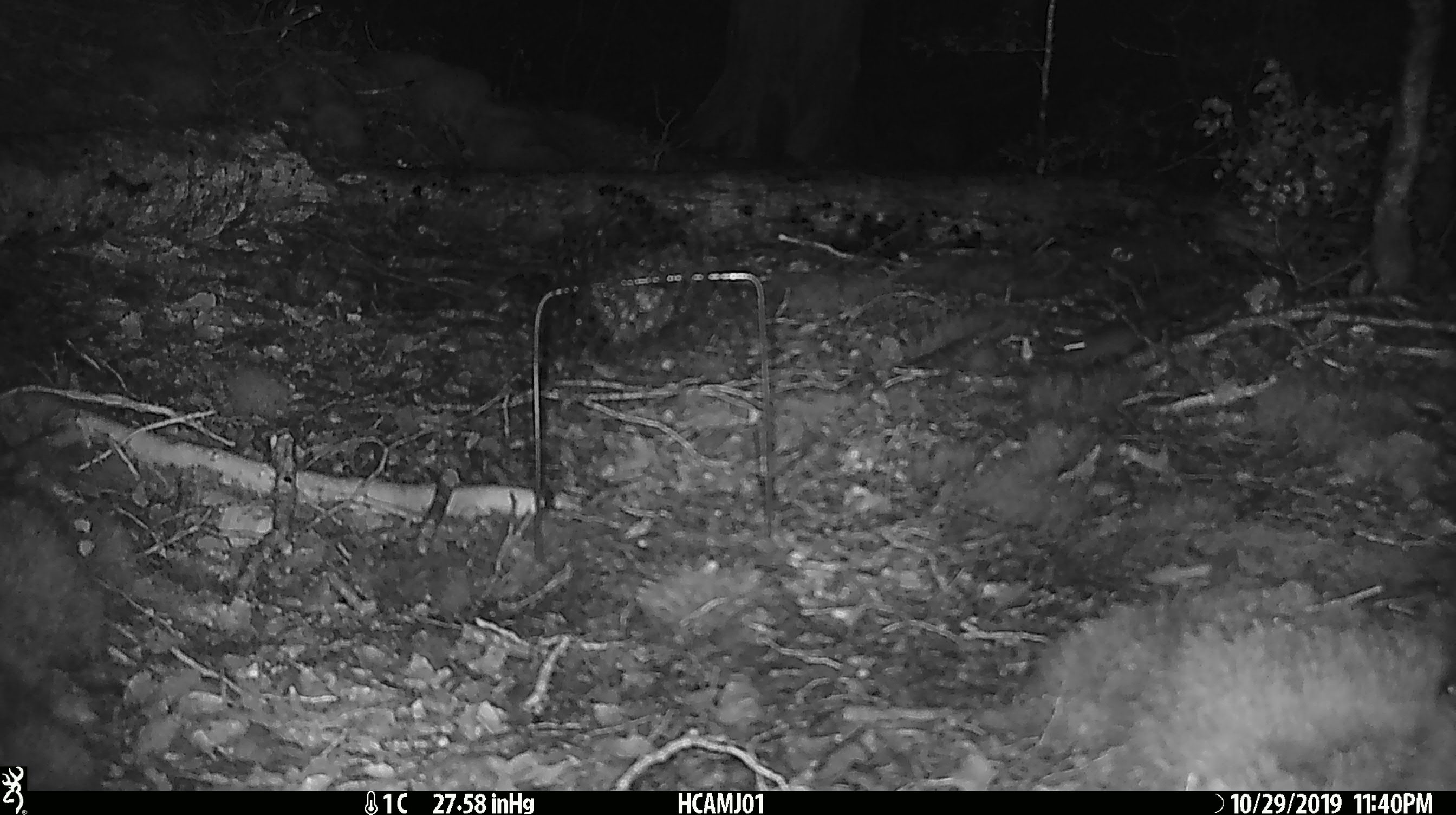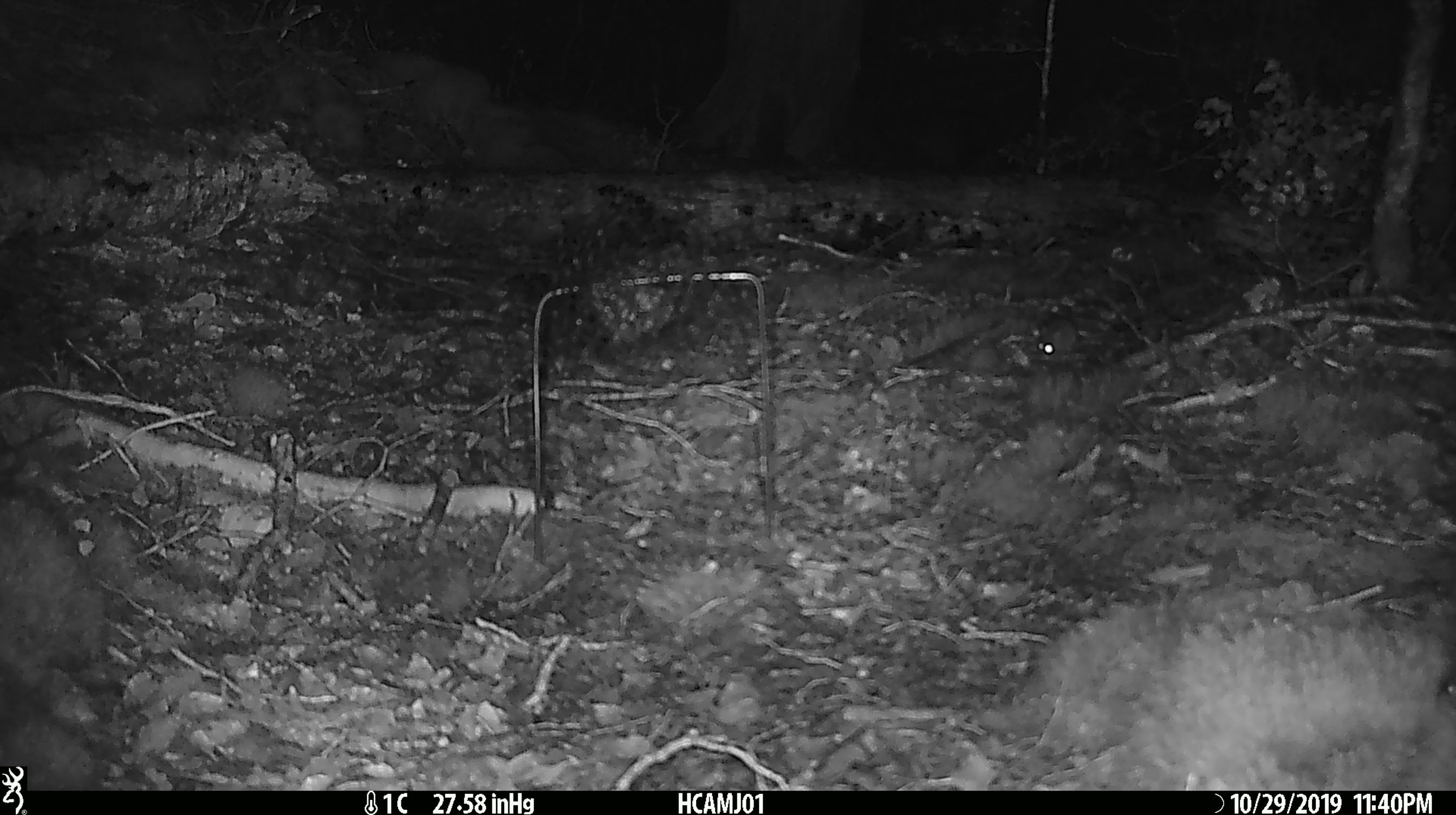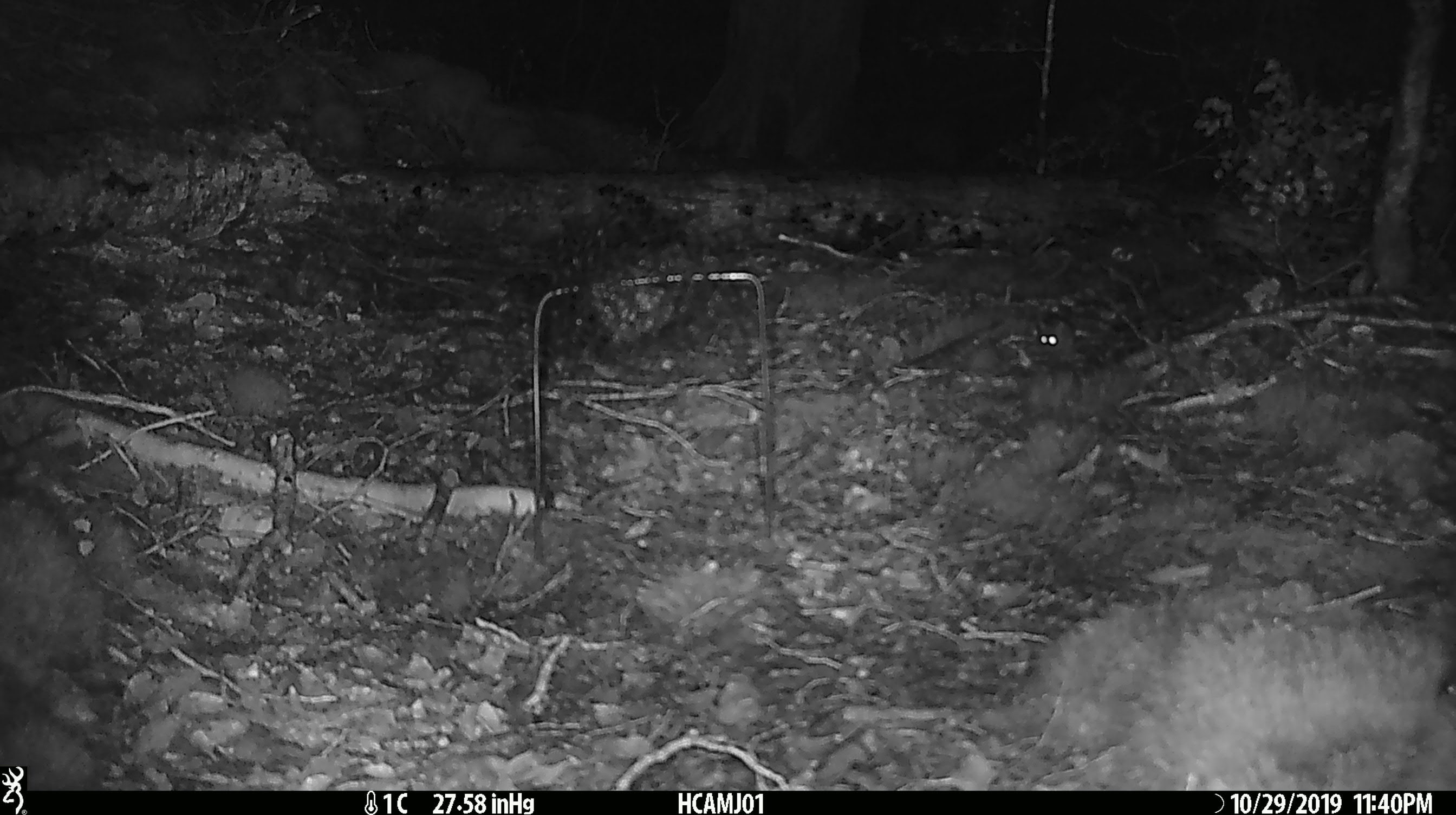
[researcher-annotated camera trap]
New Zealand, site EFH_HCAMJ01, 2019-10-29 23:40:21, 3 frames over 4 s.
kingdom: Animalia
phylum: Chordata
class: Mammalia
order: Rodentia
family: Muridae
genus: Mus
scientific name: Mus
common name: mouse